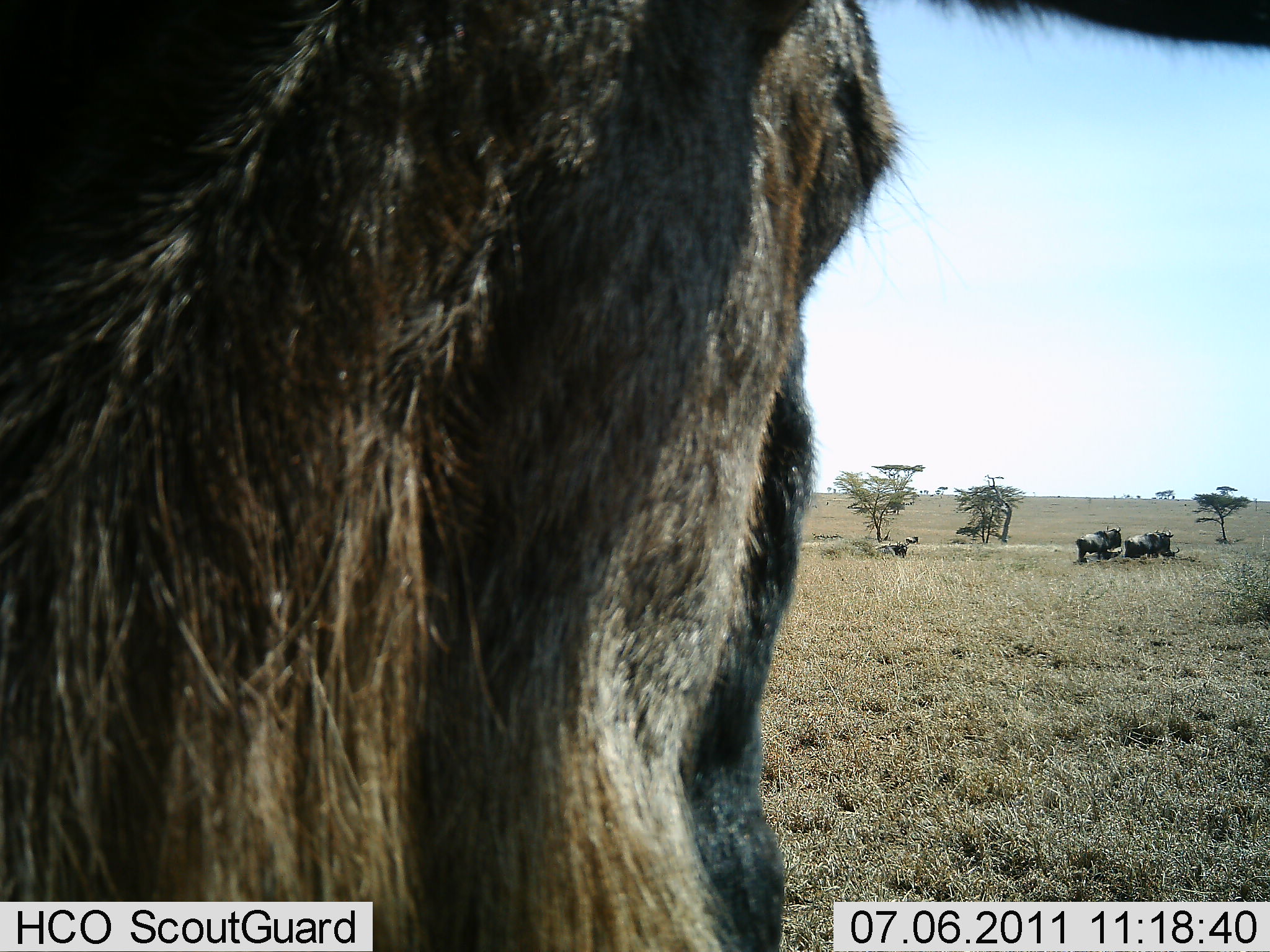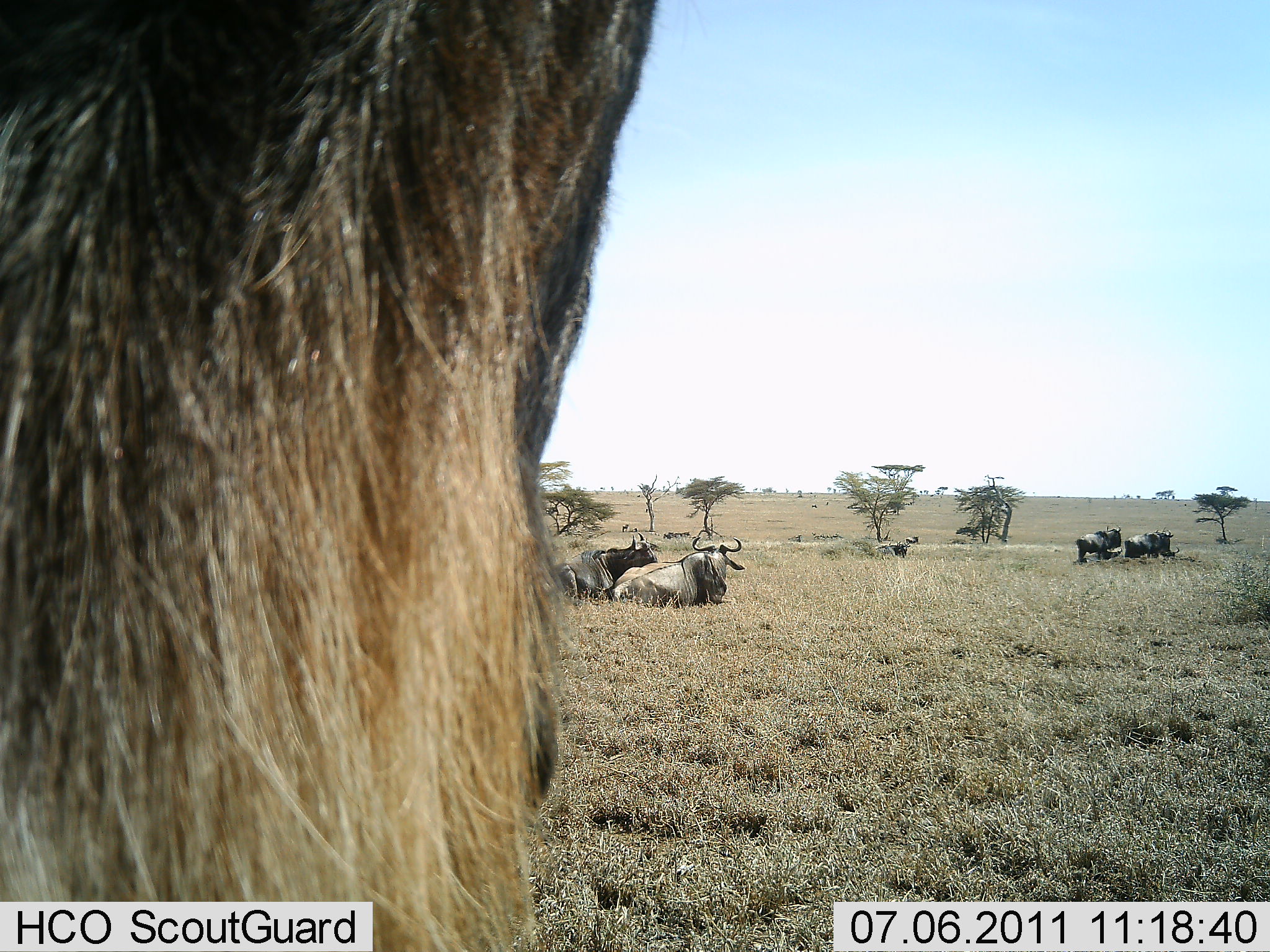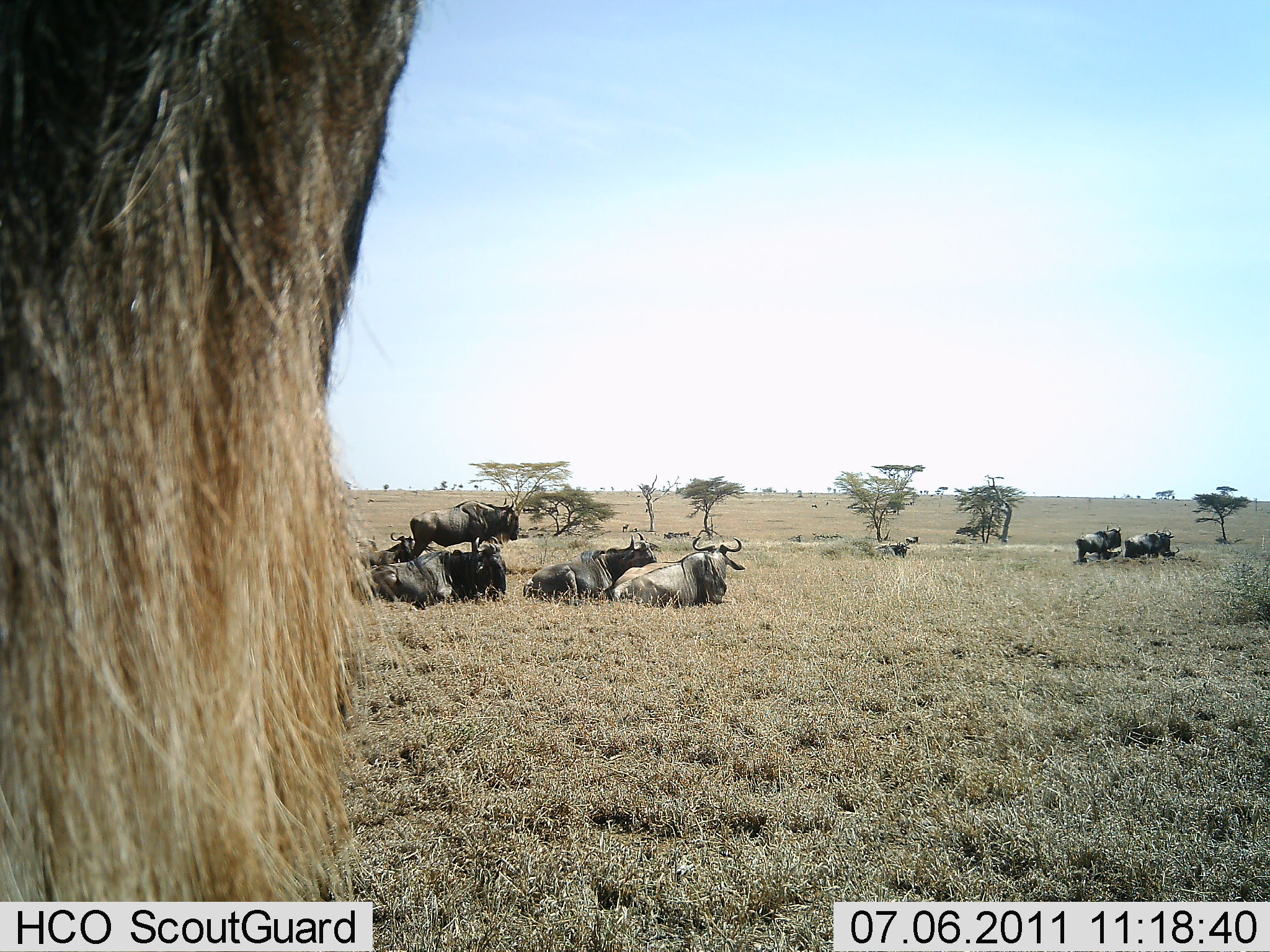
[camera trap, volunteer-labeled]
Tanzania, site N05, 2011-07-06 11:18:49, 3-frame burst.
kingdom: Animalia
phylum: Chordata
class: Mammalia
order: Artiodactyla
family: Bovidae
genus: Connochaetes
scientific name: Connochaetes taurinus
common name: blue wildebeest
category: wildebeest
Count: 9.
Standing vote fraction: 50%.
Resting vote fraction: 100%.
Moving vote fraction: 25%.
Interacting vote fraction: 0%.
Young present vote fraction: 0%.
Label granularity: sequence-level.